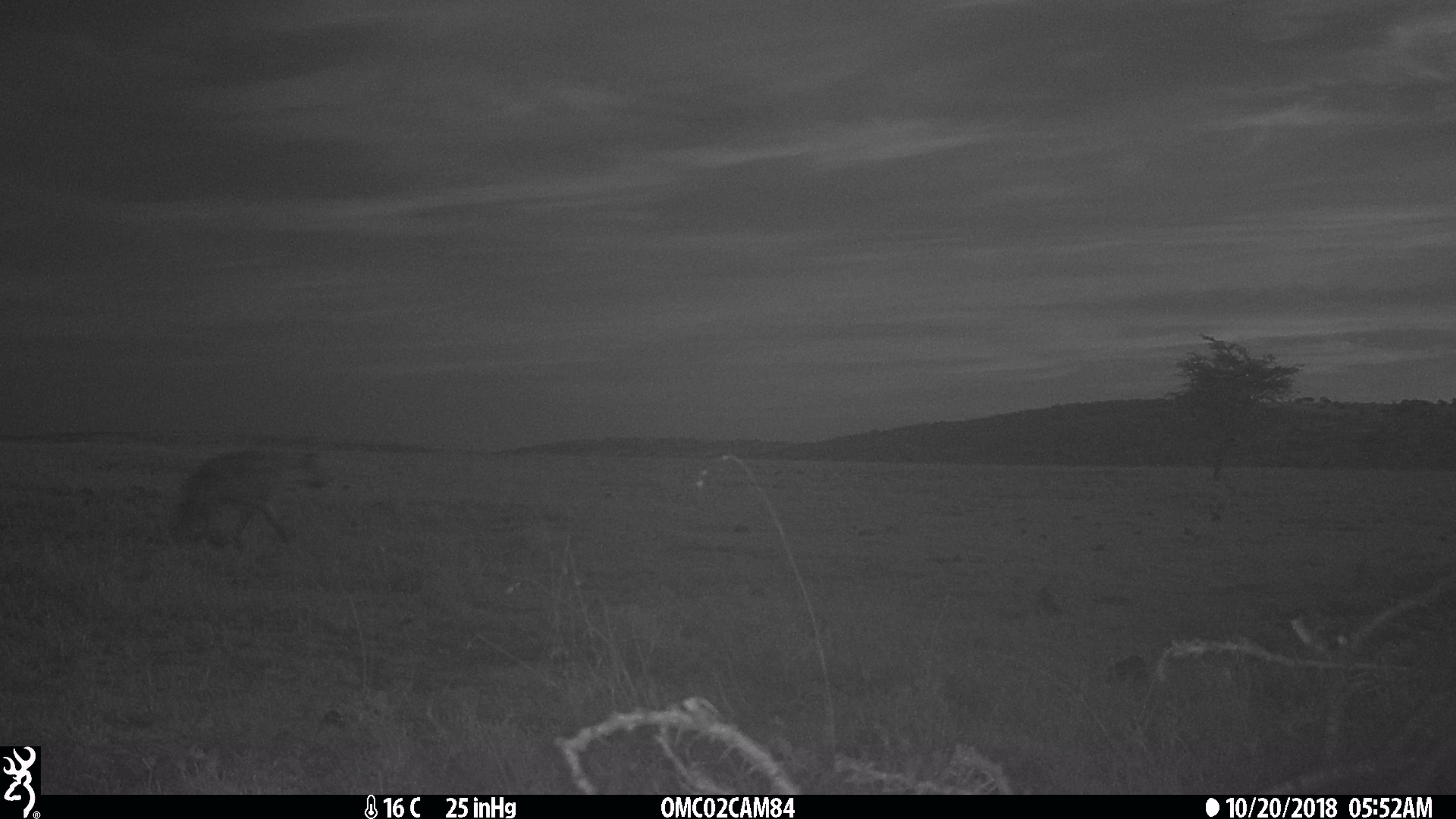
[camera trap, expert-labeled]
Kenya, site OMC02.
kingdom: Animalia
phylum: Chordata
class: Mammalia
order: Carnivora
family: Hyaenidae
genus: Crocuta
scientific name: Crocuta crocuta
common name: spotted hyena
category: hyena spotted